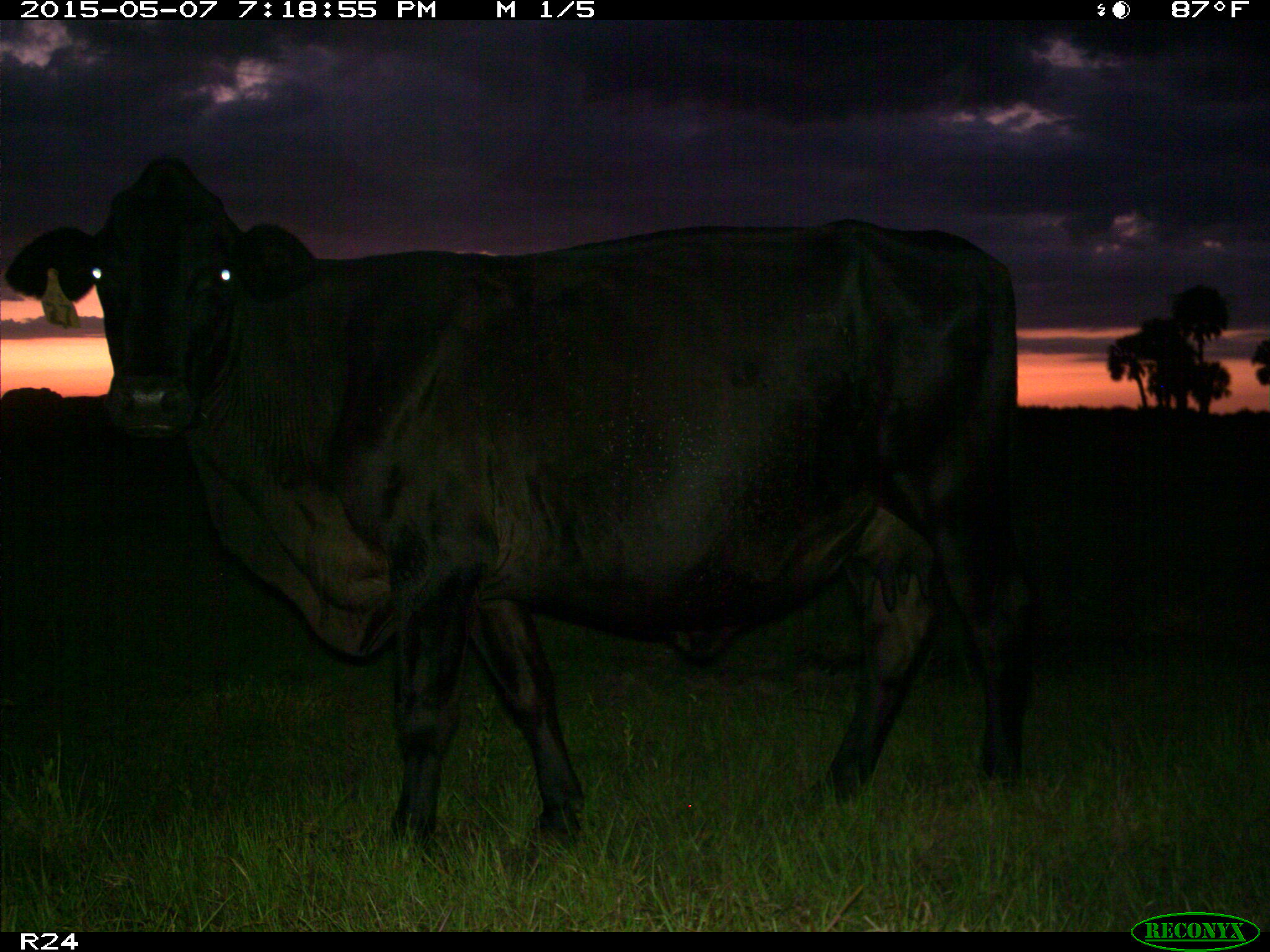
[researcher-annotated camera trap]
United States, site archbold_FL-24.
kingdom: Animalia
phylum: Chordata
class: Mammalia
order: Artiodactyla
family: Bovidae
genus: Bos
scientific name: Bos taurus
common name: domestic cow